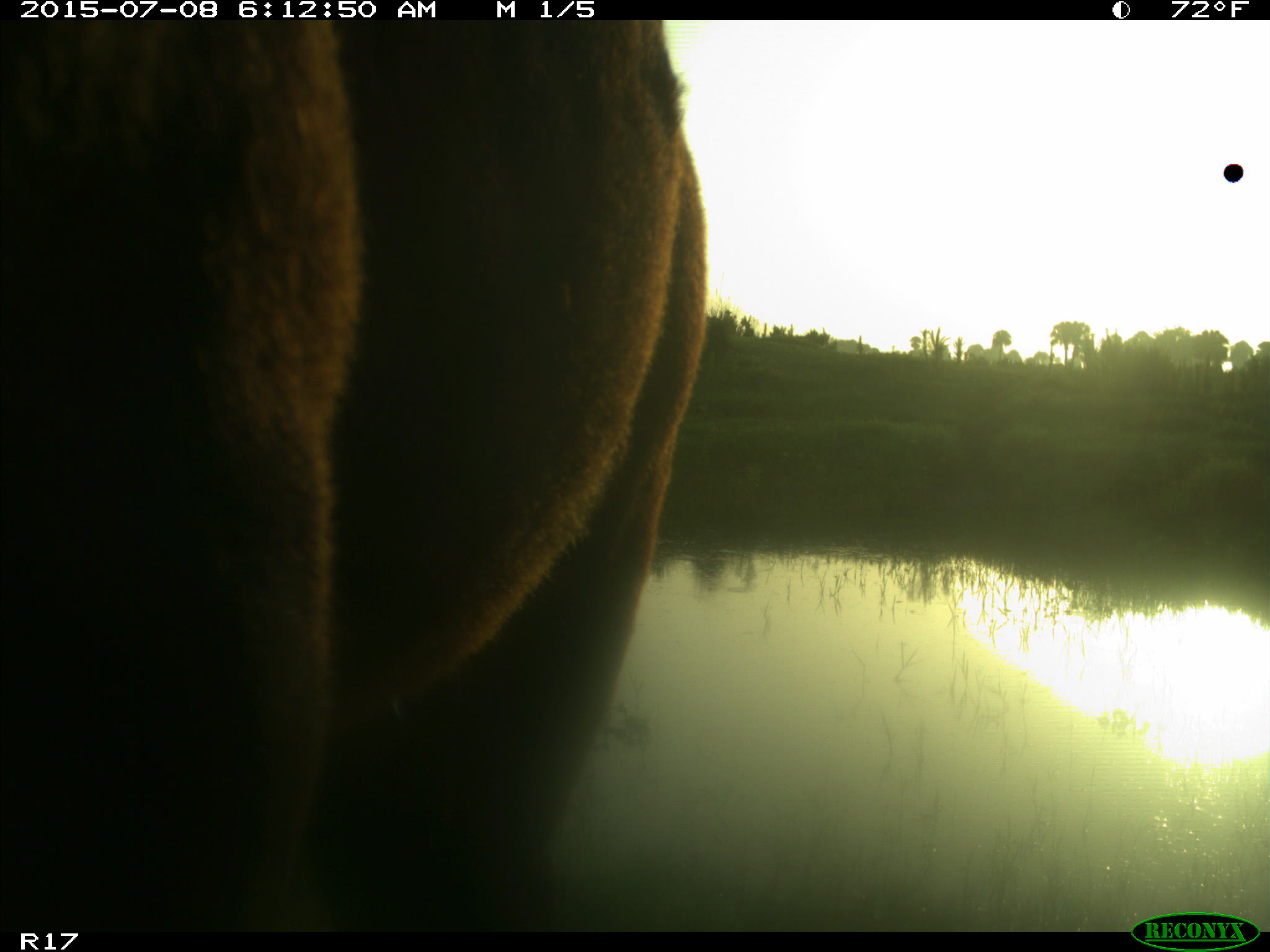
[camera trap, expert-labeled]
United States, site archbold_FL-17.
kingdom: Animalia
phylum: Chordata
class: Mammalia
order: Artiodactyla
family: Bovidae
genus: Bos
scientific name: Bos taurus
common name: domestic cow